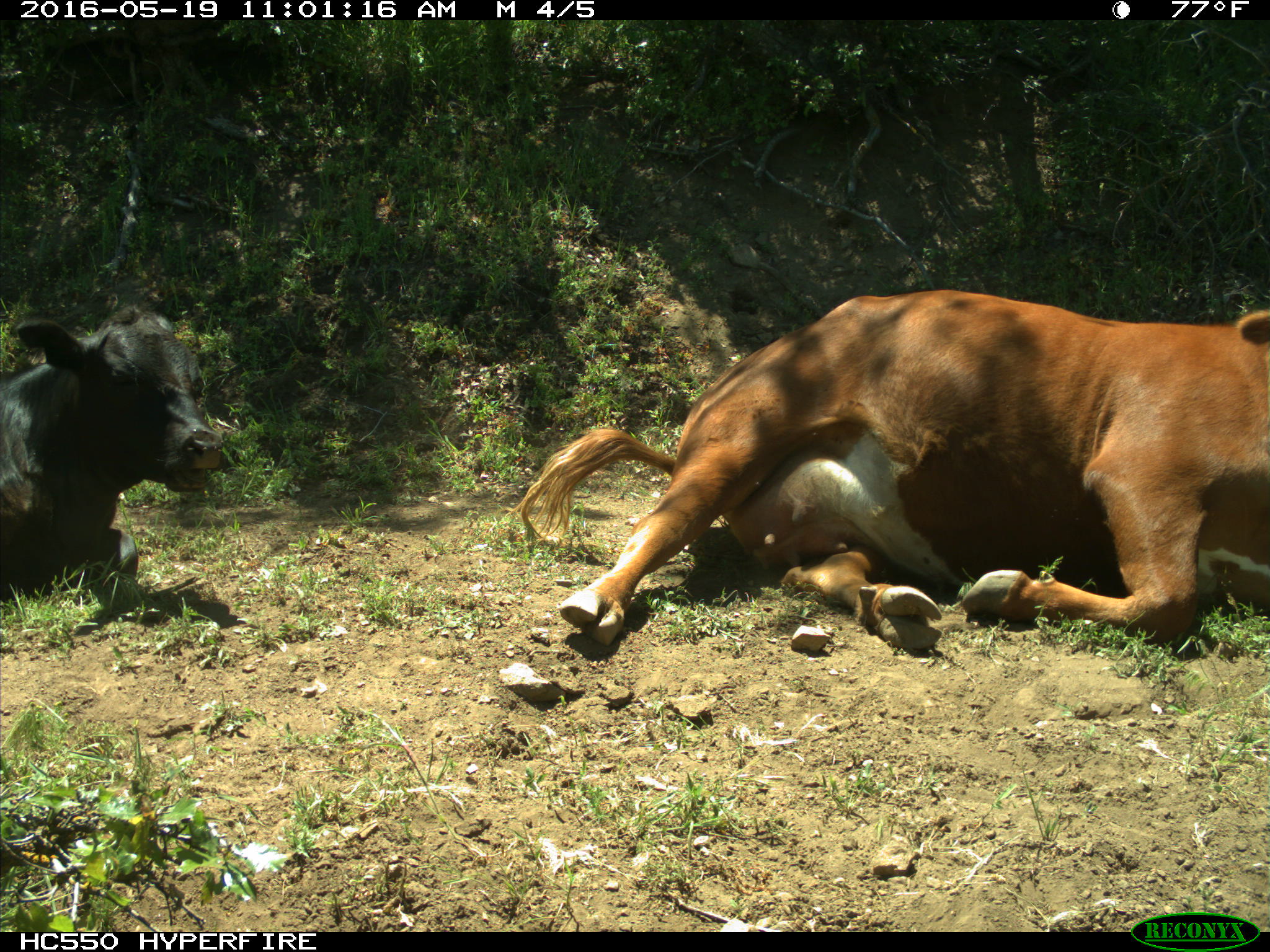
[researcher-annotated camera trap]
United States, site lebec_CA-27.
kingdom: Animalia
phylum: Chordata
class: Mammalia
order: Artiodactyla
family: Bovidae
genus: Bos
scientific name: Bos taurus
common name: domestic cow